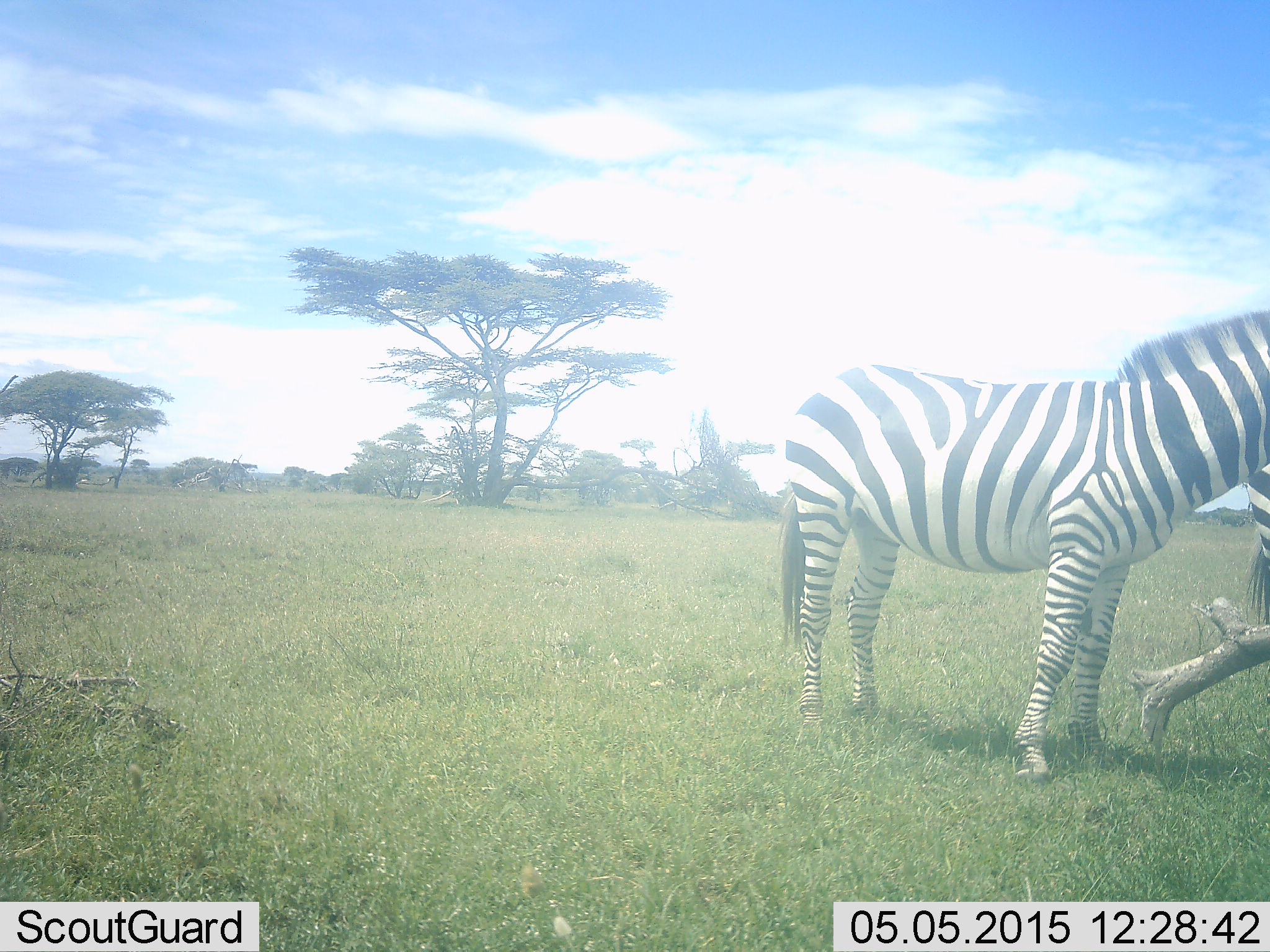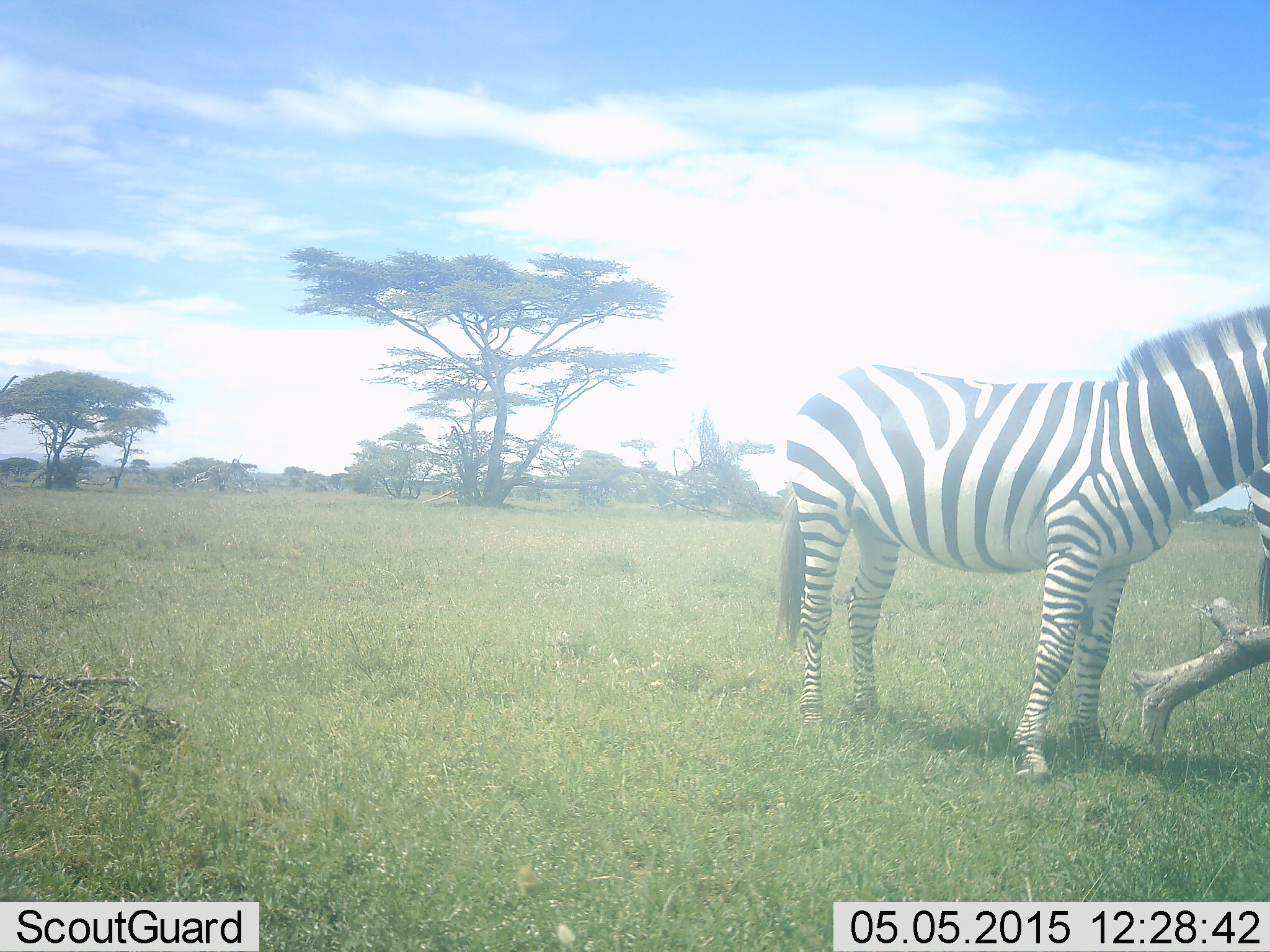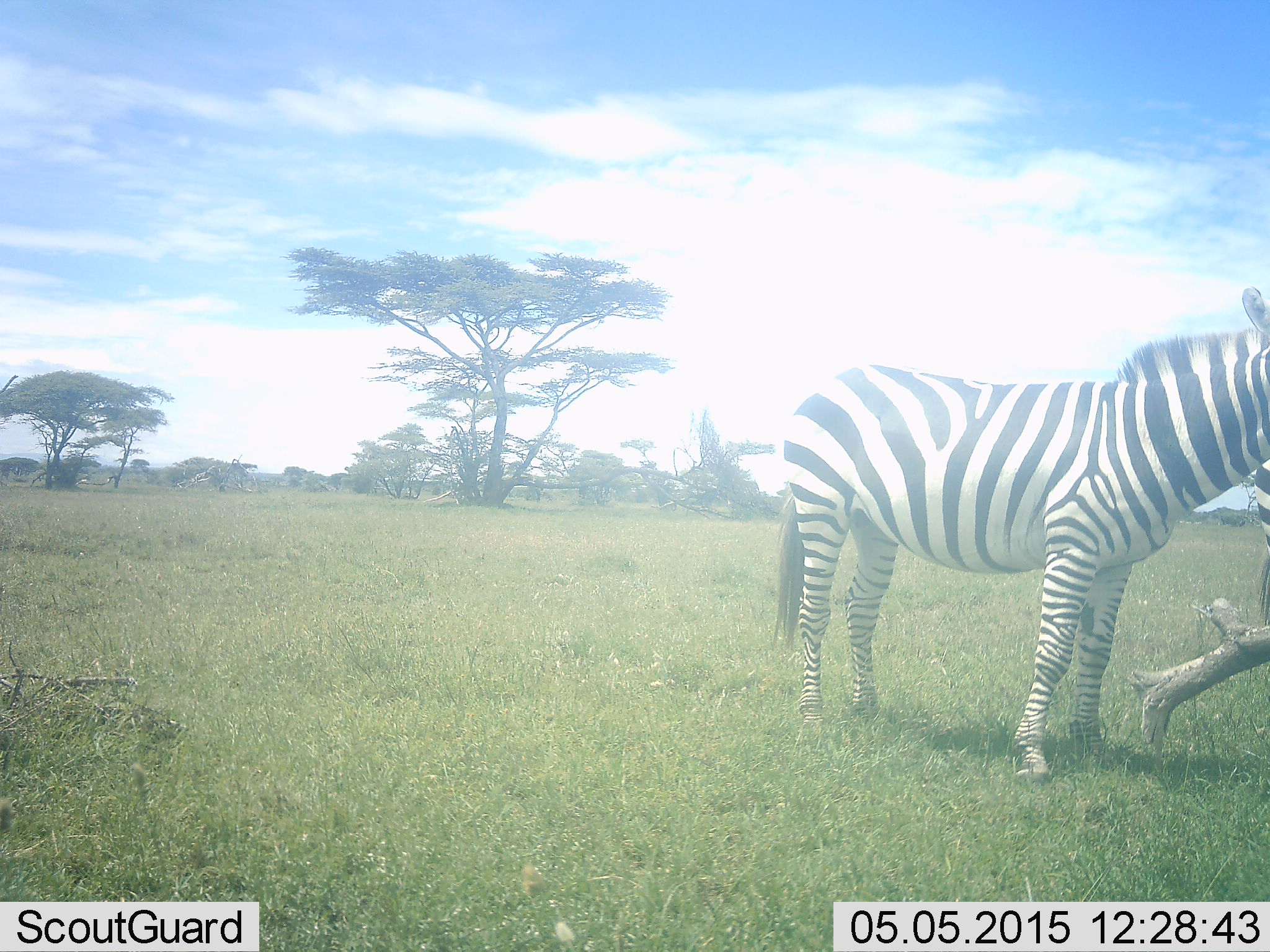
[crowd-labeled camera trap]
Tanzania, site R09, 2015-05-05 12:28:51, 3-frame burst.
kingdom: Animalia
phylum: Chordata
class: Mammalia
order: Perissodactyla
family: Equidae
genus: Equus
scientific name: Equus quagga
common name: plains zebra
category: zebra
Zebra (plains zebra) (Equus quagga), count 2. Behavior (volunteer vote fractions): standing 100%, resting 0%, moving 0%, interacting 0%. Young present (vote fraction): 0%. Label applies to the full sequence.